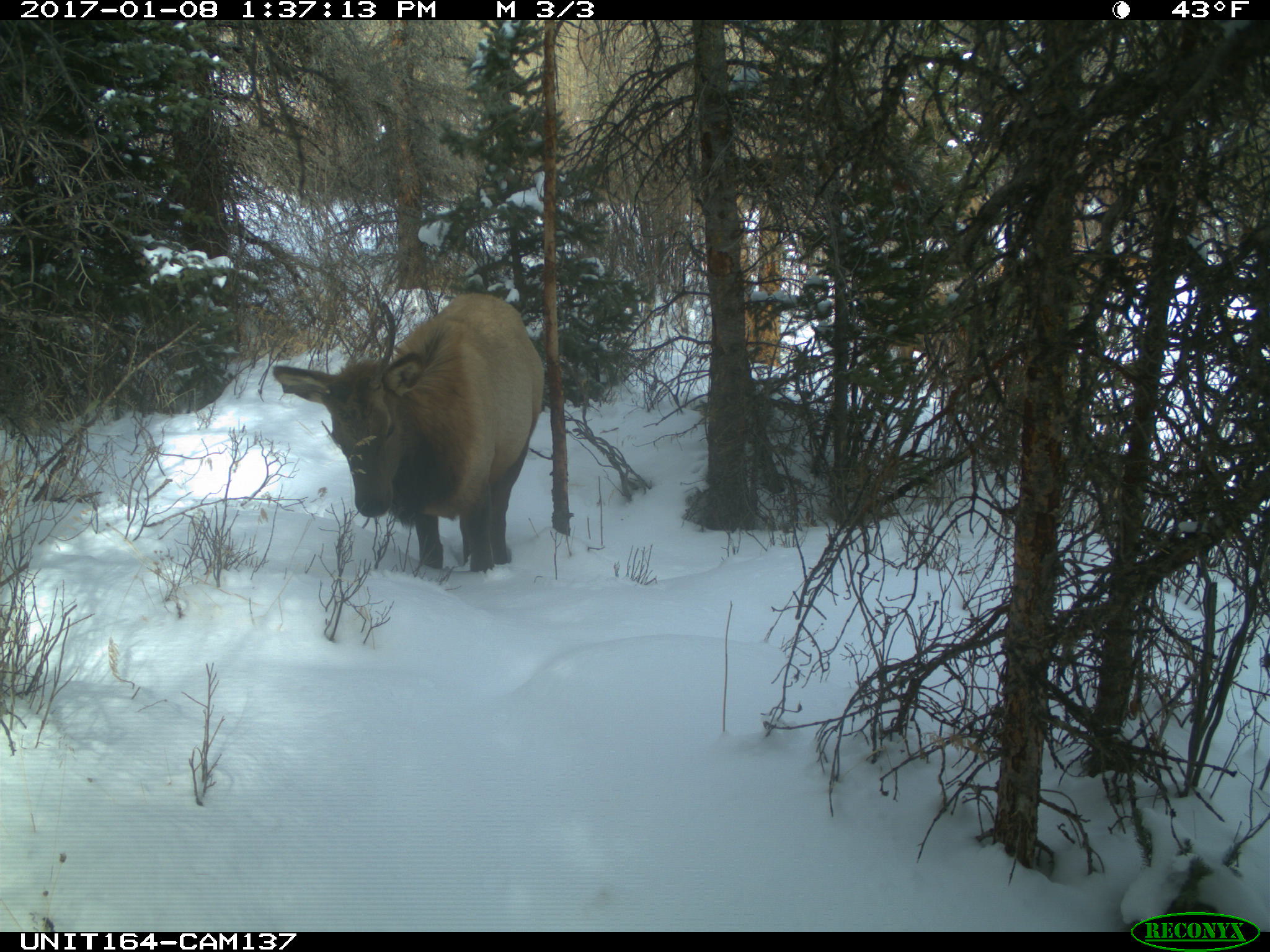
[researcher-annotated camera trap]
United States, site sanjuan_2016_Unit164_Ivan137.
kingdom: Animalia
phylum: Chordata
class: Mammalia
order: Artiodactyla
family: Cervidae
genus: Cervus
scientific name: Cervus elaphus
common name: red deer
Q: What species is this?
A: Cervus elaphus (red deer).